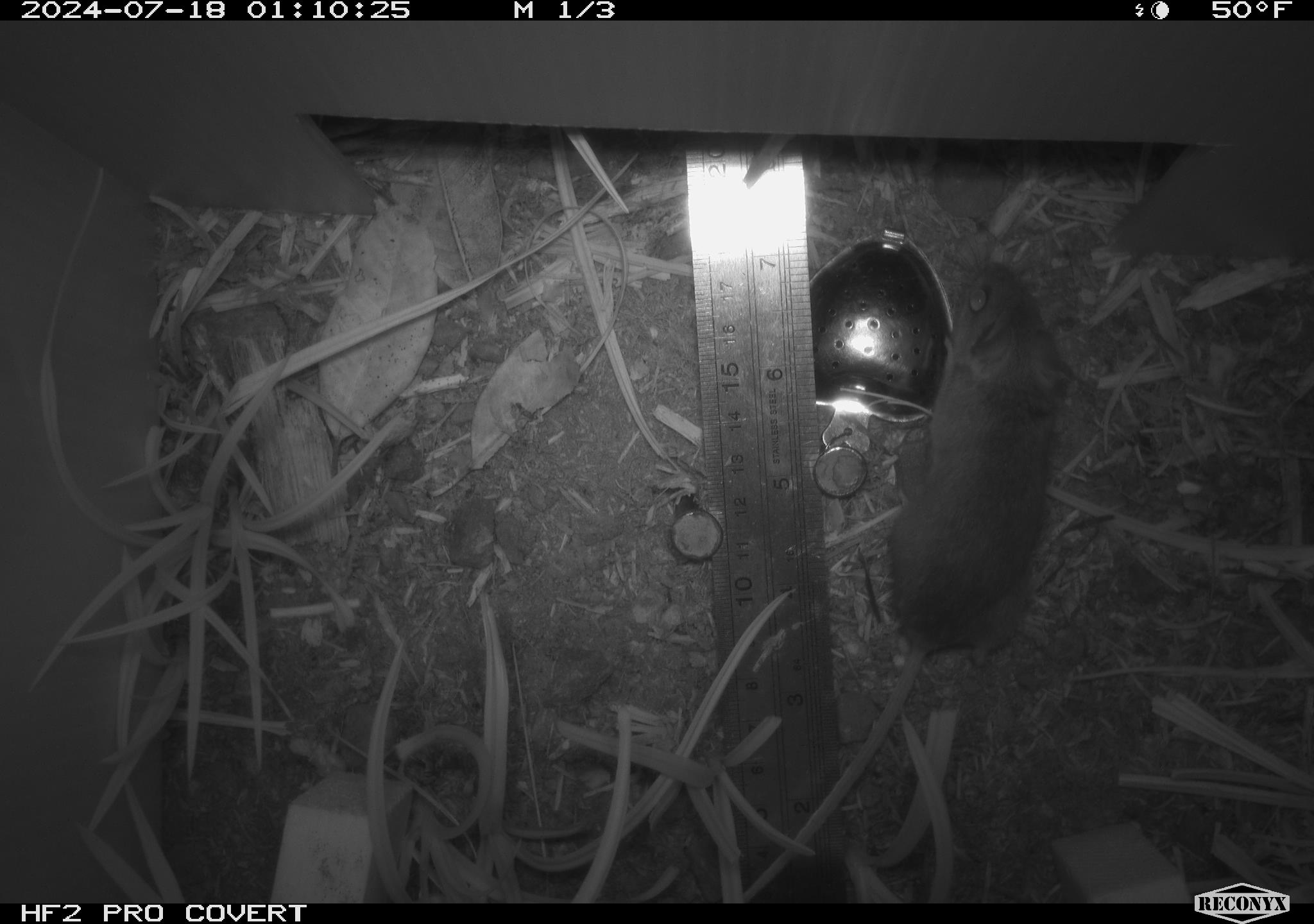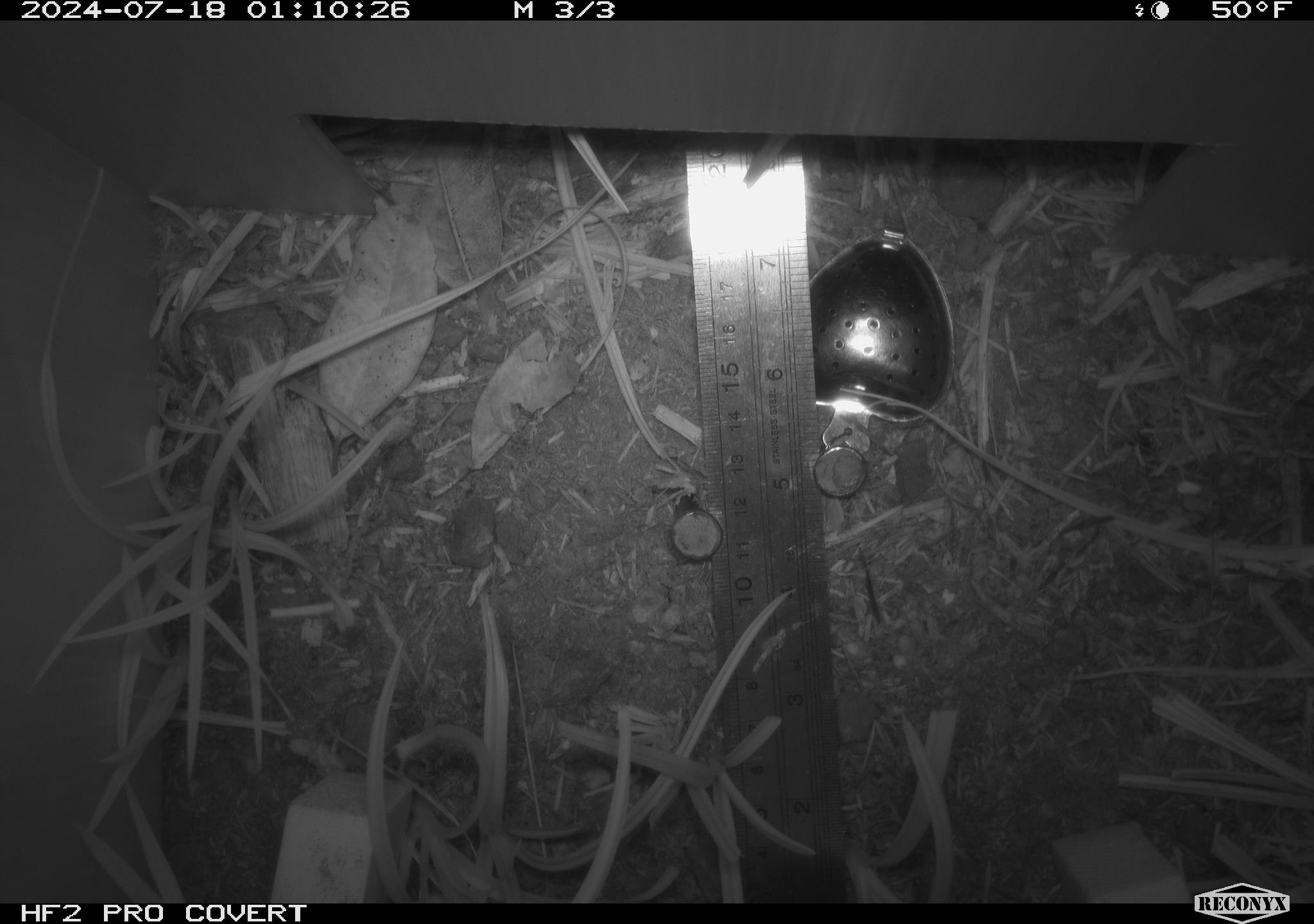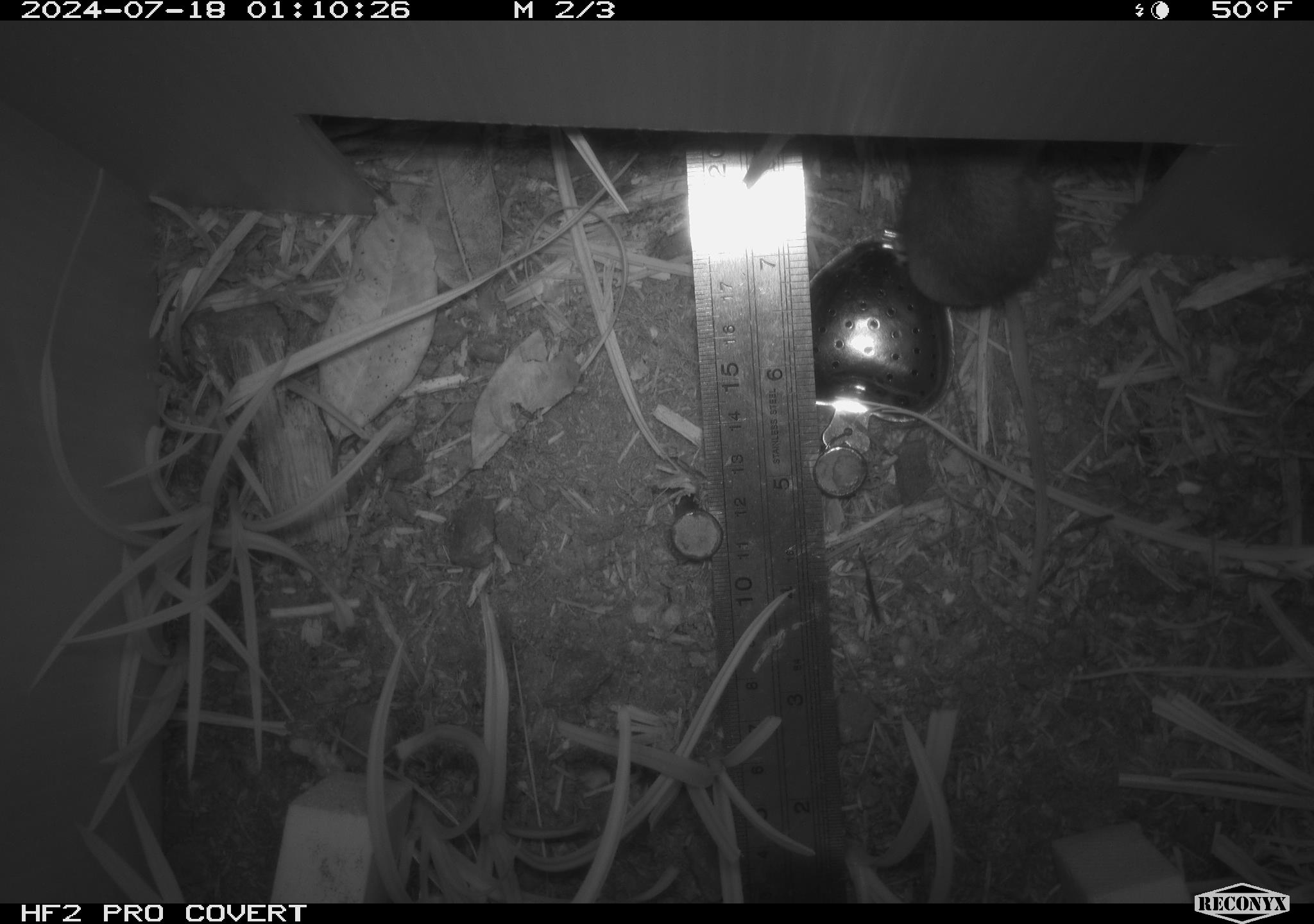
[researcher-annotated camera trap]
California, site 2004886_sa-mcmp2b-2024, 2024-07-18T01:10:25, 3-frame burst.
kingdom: Animalia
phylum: Chordata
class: Mammalia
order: Rodentia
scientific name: Rodentia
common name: mouse species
Mouse species (Rodentia).